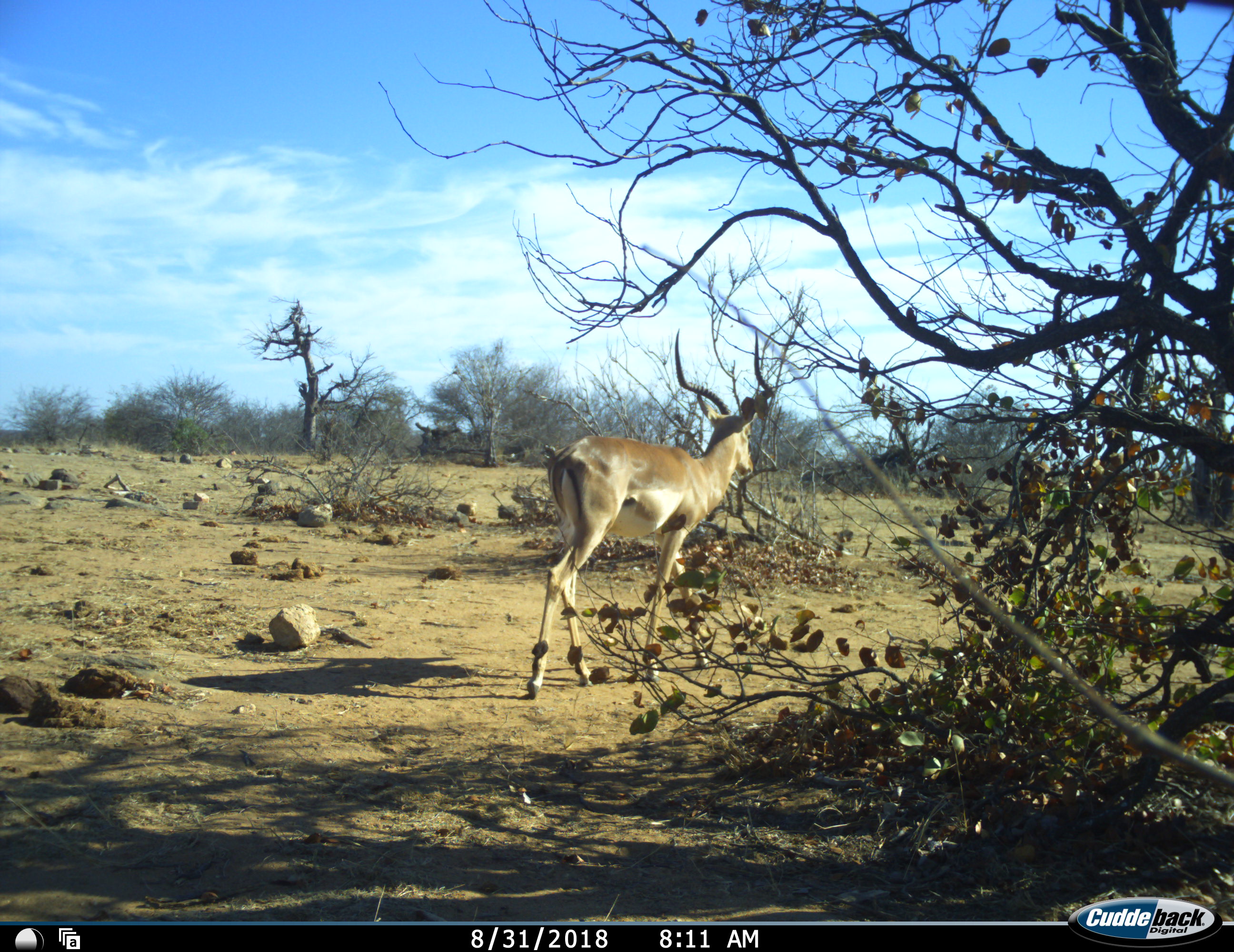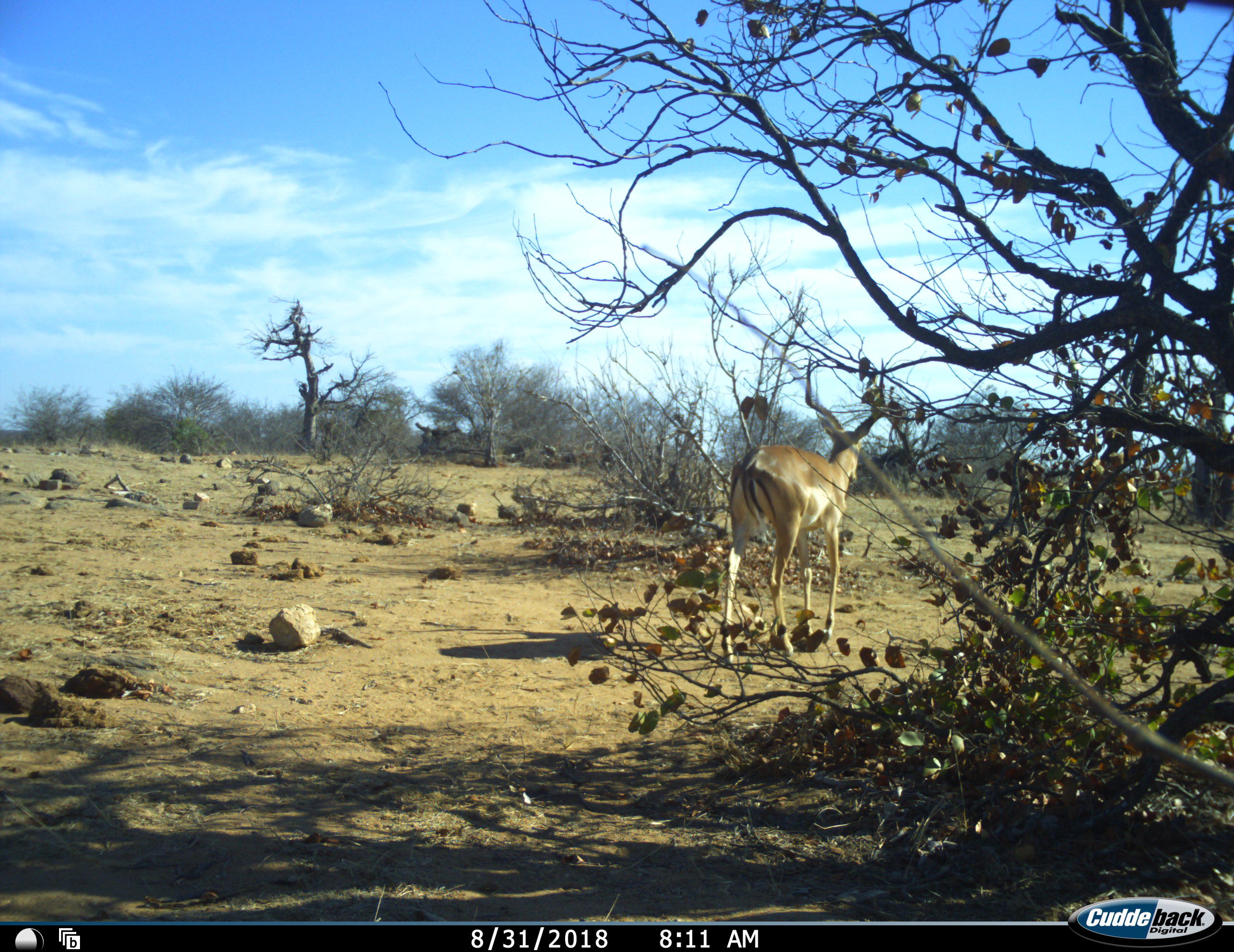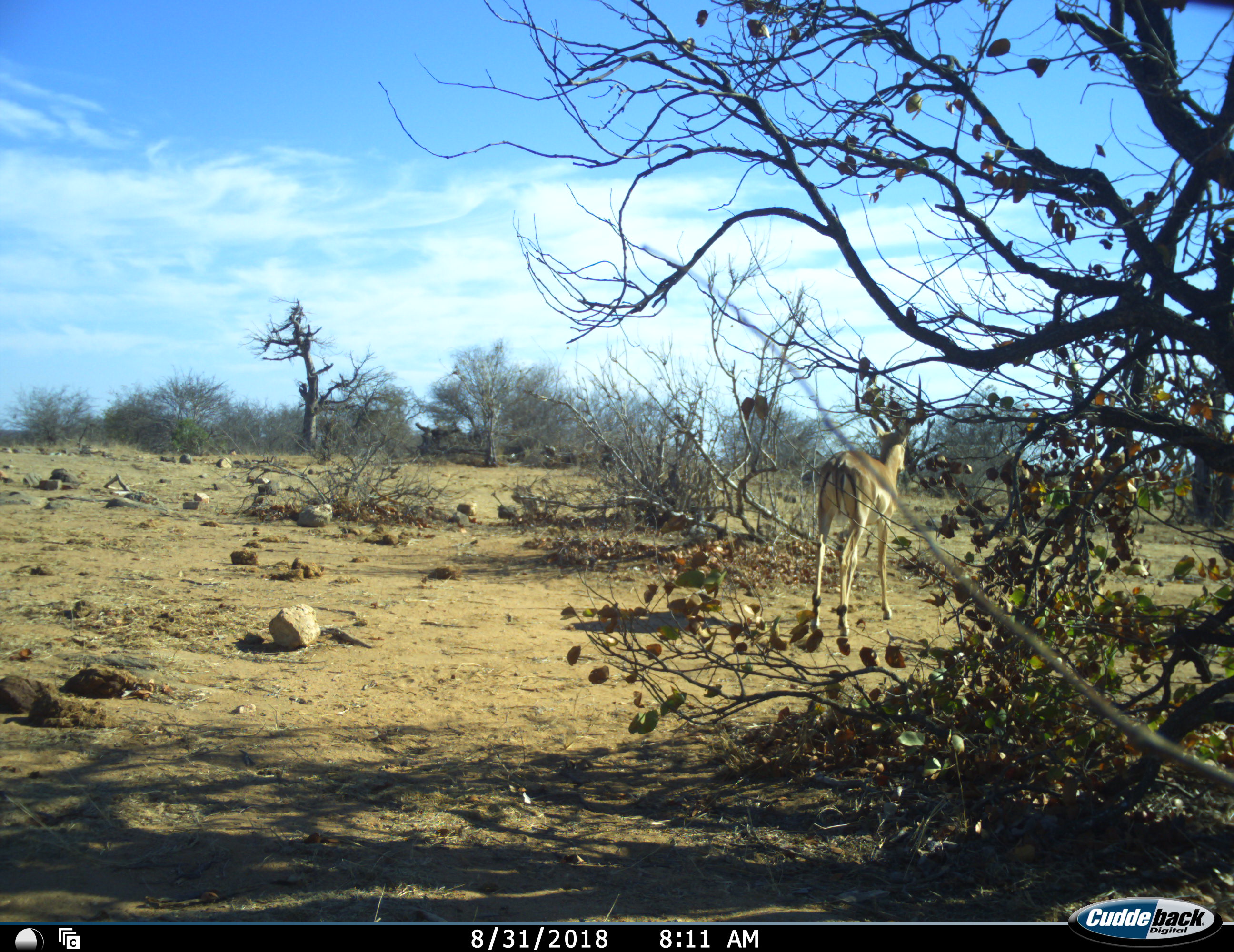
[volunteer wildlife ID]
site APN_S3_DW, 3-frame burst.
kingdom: Animalia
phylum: Chordata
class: Mammalia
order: Artiodactyla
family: Bovidae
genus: Aepyceros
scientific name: Aepyceros melampus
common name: impala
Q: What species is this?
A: Impala (Aepyceros melampus).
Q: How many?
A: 2.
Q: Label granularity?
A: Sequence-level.